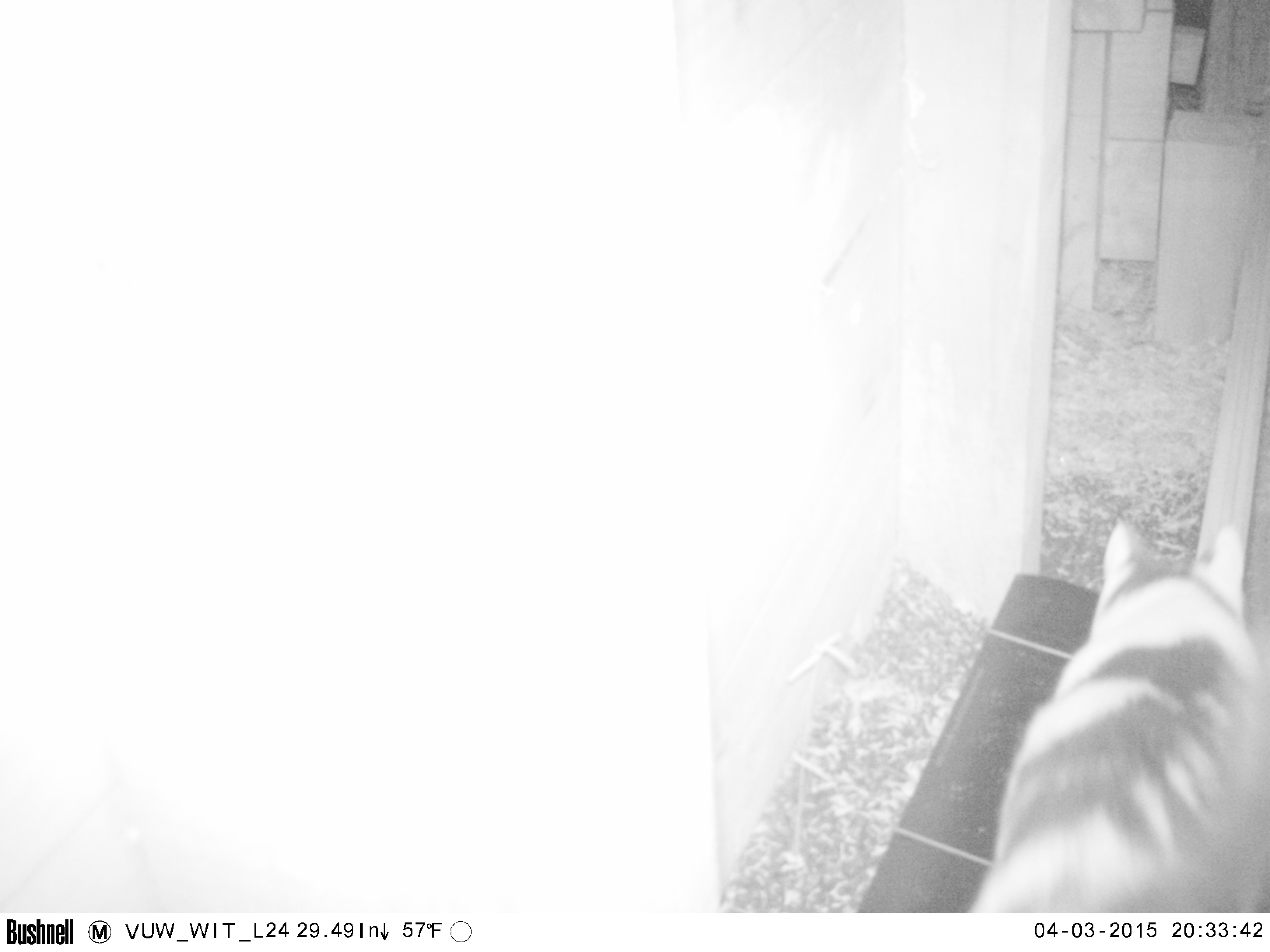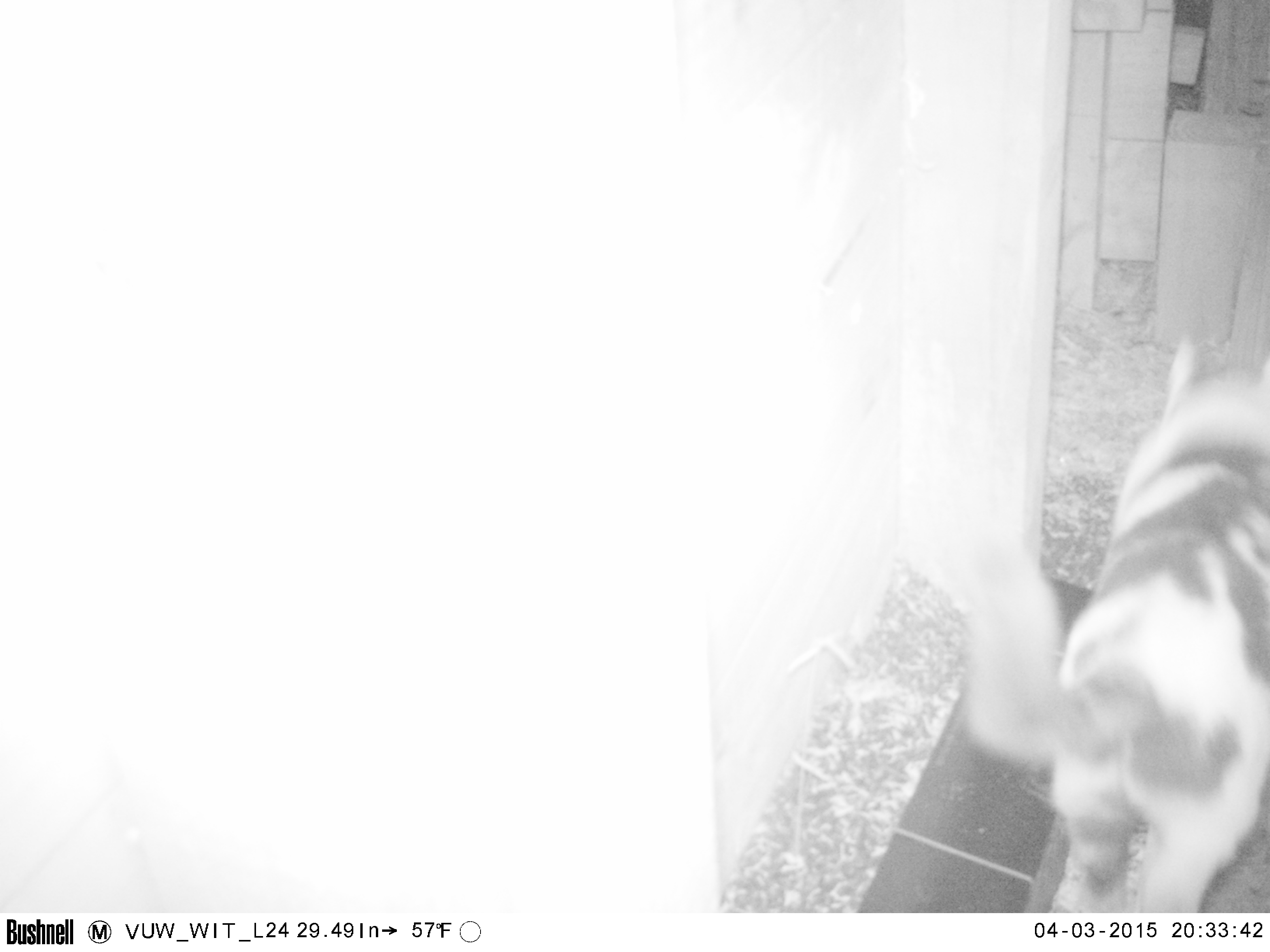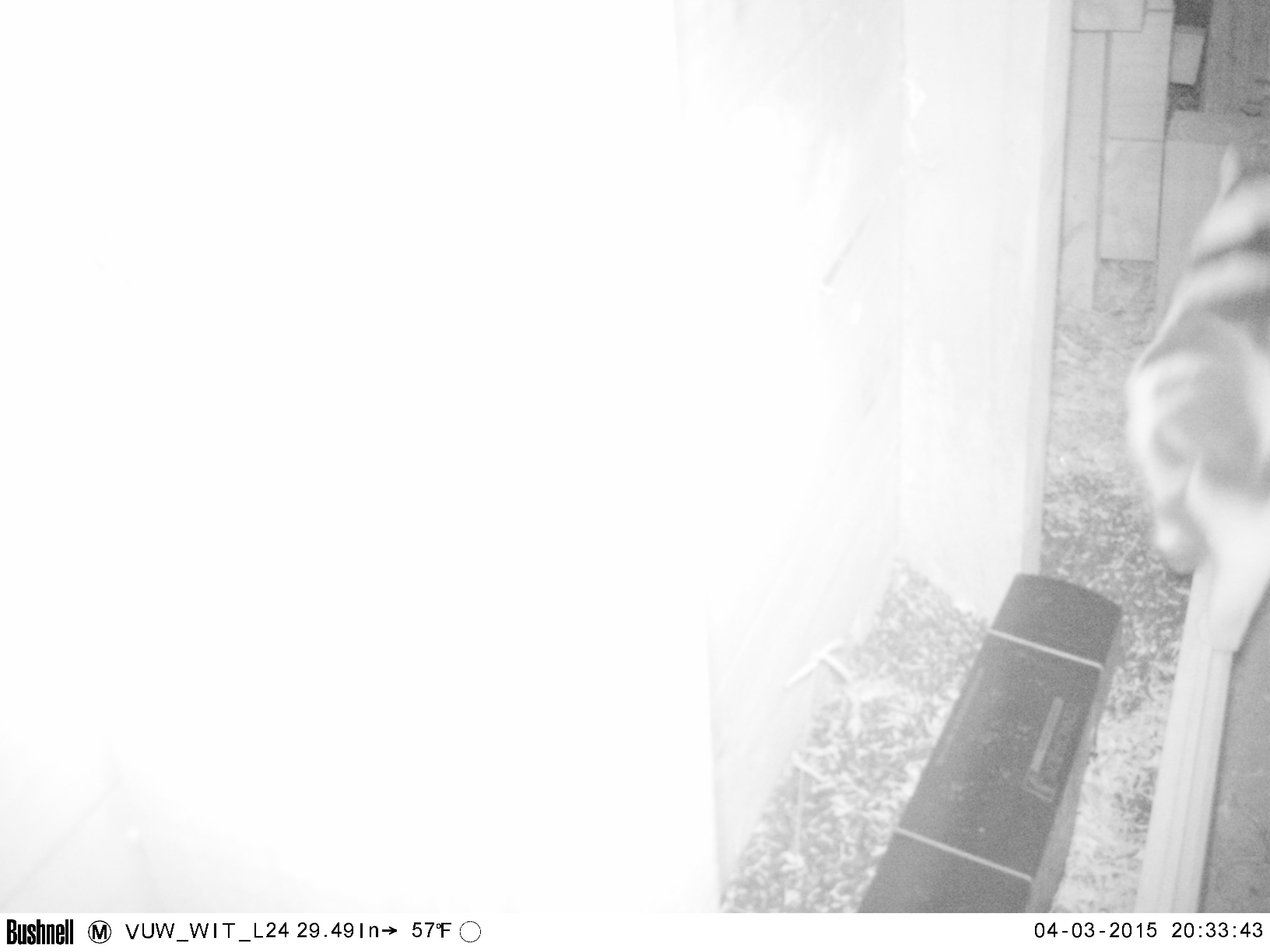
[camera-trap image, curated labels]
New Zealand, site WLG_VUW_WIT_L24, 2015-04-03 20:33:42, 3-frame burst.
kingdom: Animalia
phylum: Chordata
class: Mammalia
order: Carnivora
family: Felidae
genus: Felis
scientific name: Felis catus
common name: domestic cat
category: cat